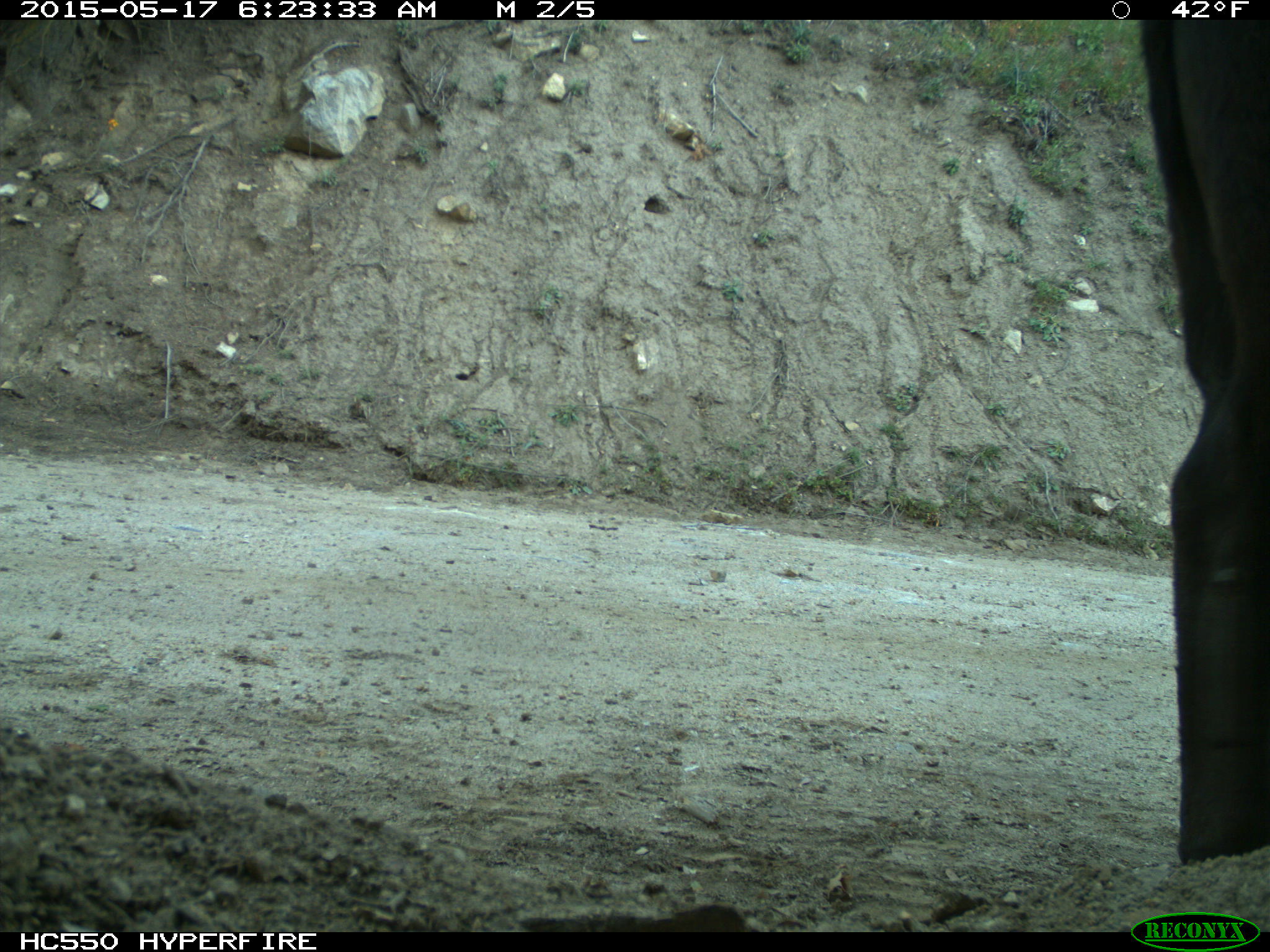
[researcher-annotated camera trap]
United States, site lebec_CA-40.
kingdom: Animalia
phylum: Chordata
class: Mammalia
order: Artiodactyla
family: Bovidae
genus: Bos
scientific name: Bos taurus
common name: domestic cow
Bos taurus (domestic cow).